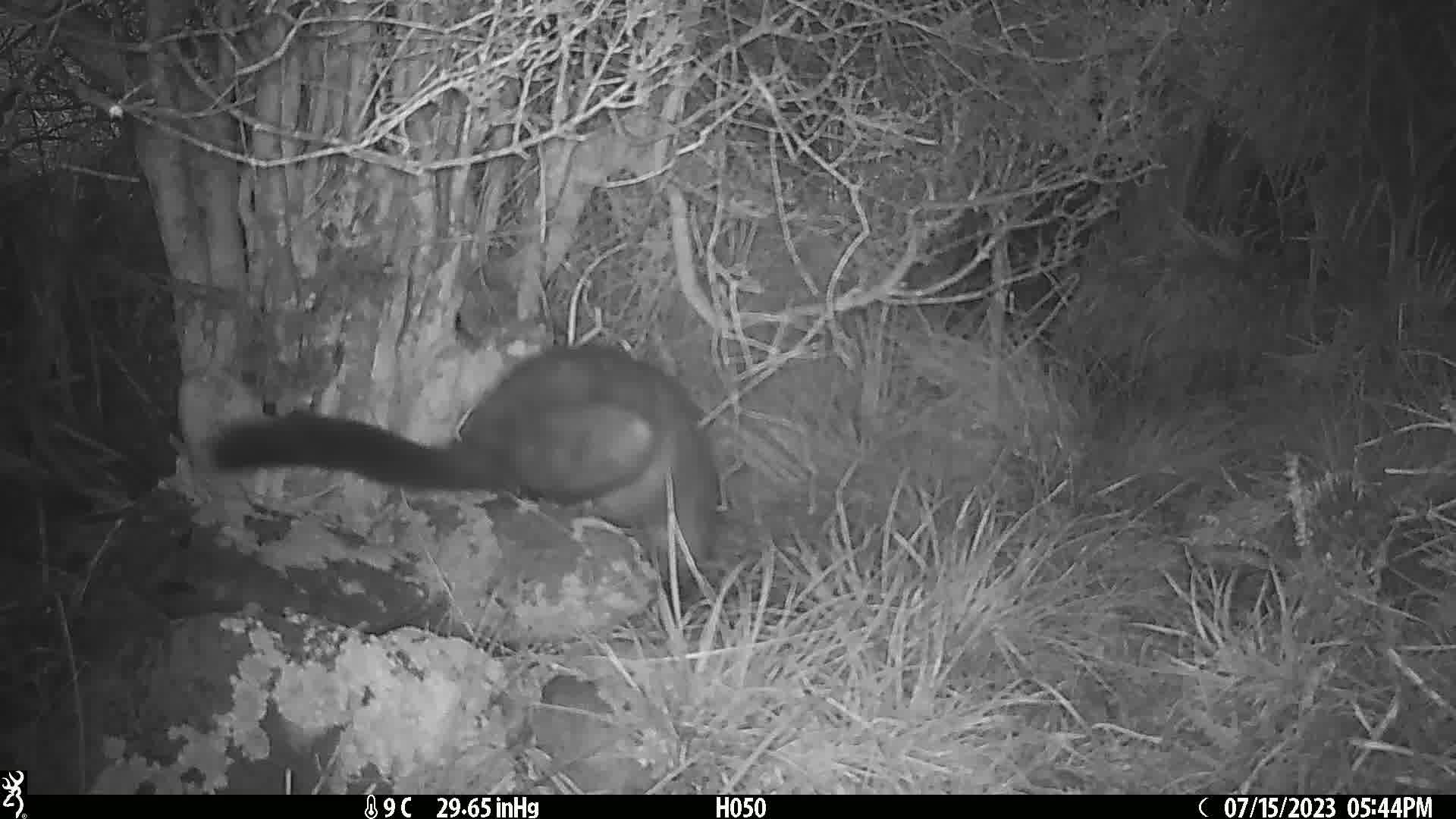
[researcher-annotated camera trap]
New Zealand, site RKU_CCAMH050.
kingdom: Animalia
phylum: Chordata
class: Mammalia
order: Diprotodontia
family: Phalangeridae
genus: Trichosurus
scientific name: Trichosurus vulpecula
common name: common brushtail possum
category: possum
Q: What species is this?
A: Possum (common brushtail possum) (Trichosurus vulpecula).